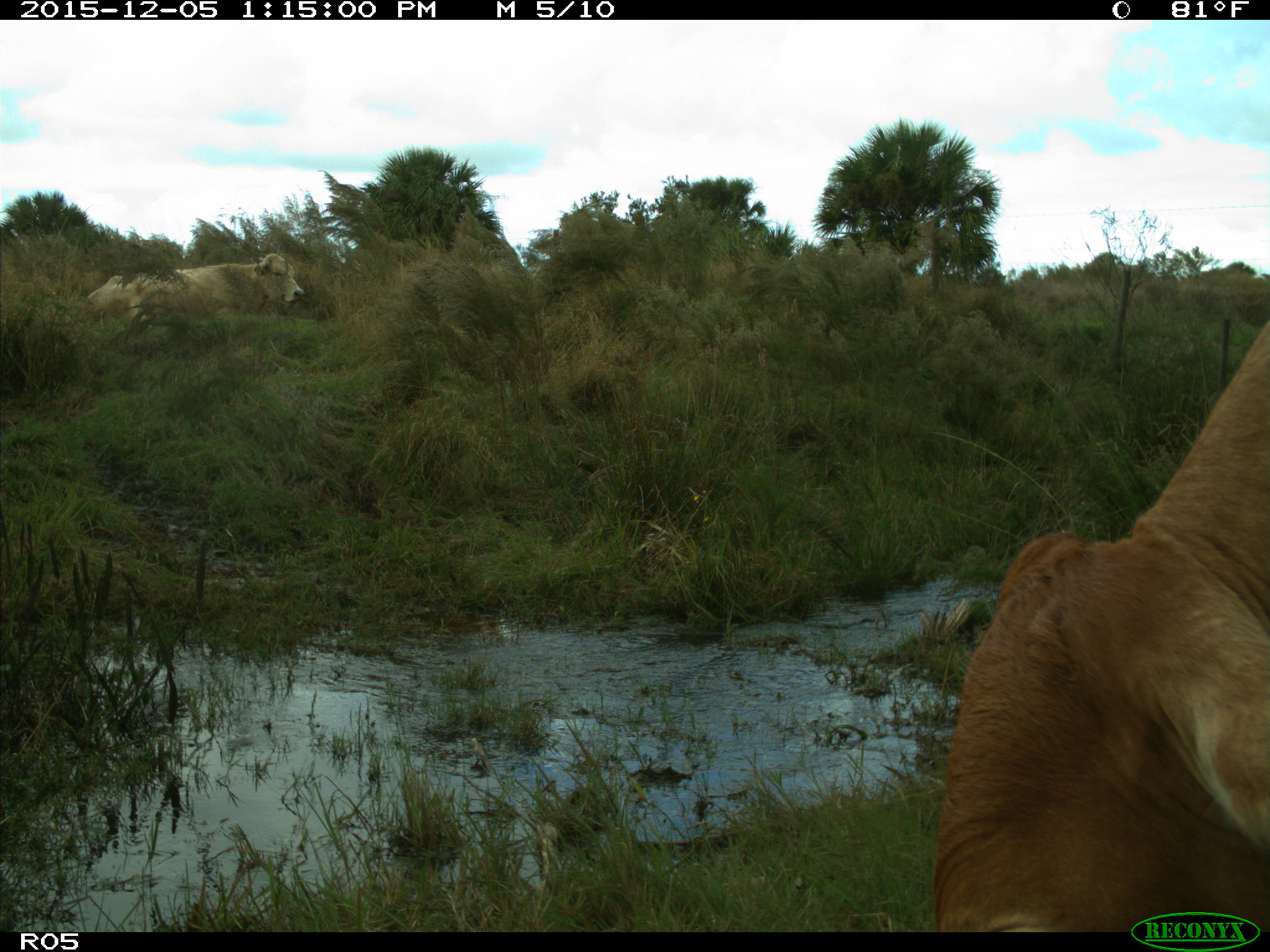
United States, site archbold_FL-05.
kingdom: Animalia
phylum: Chordata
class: Mammalia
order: Artiodactyla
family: Bovidae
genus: Bos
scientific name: Bos taurus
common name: domestic cow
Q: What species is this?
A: Bos taurus (domestic cow).